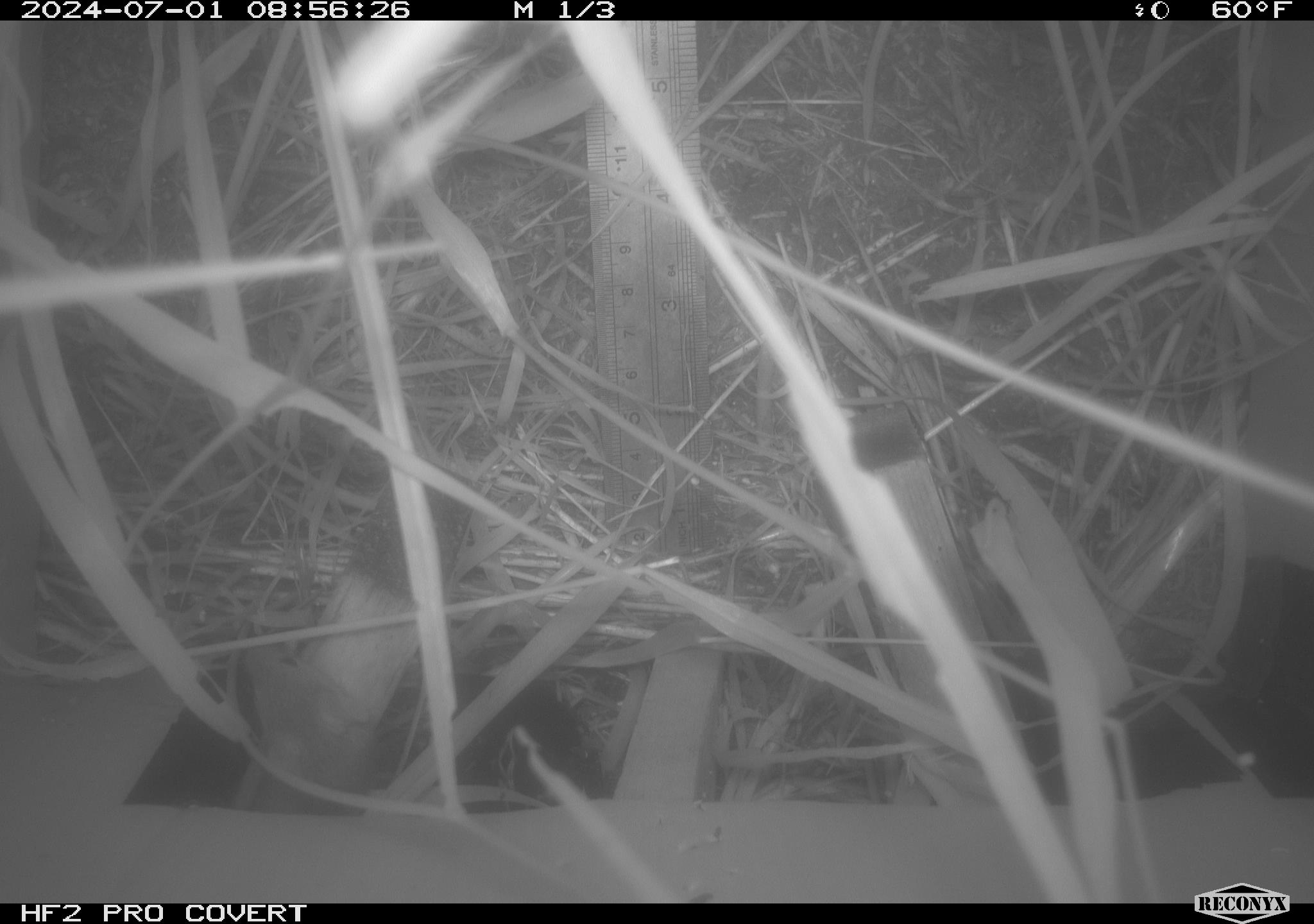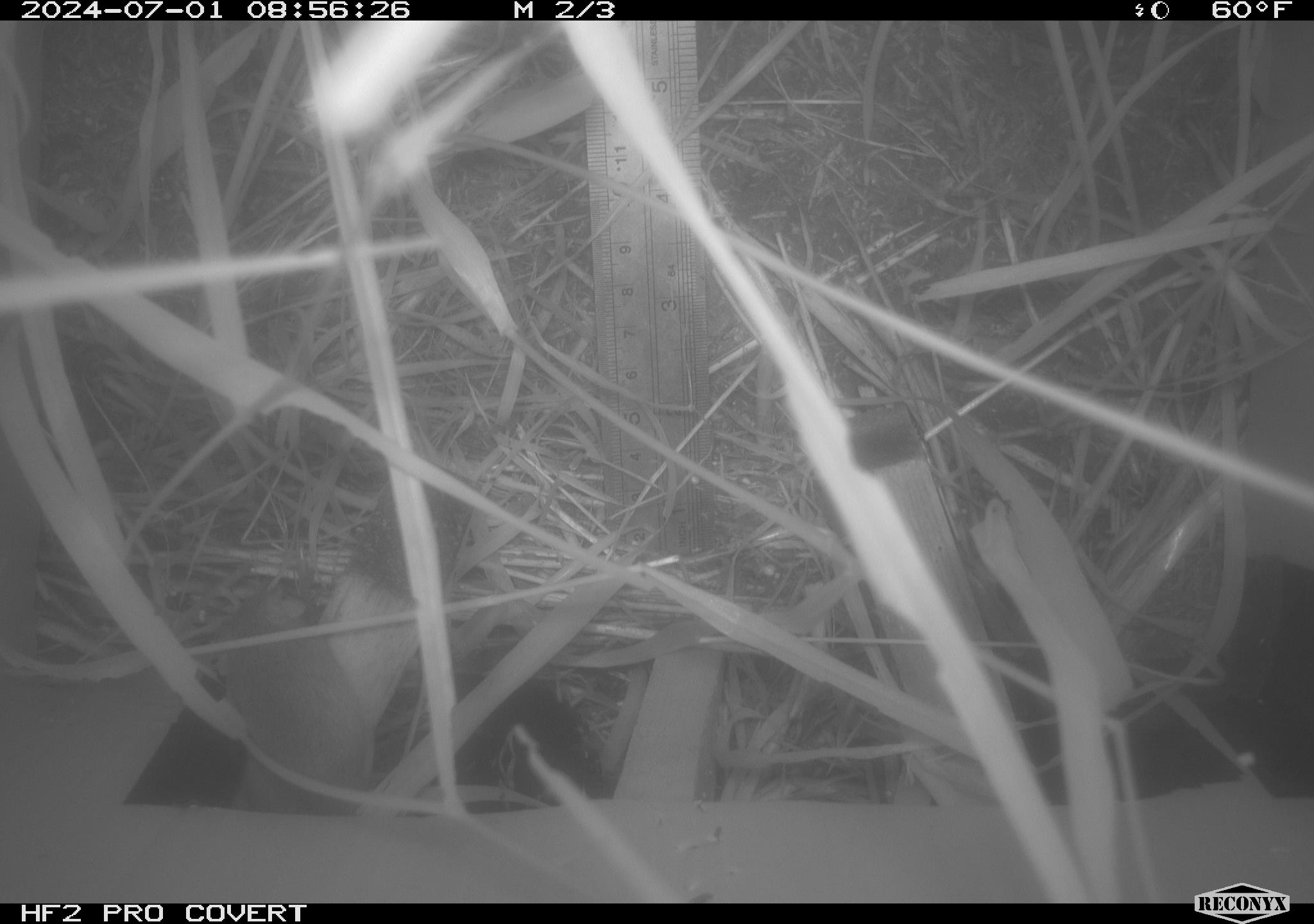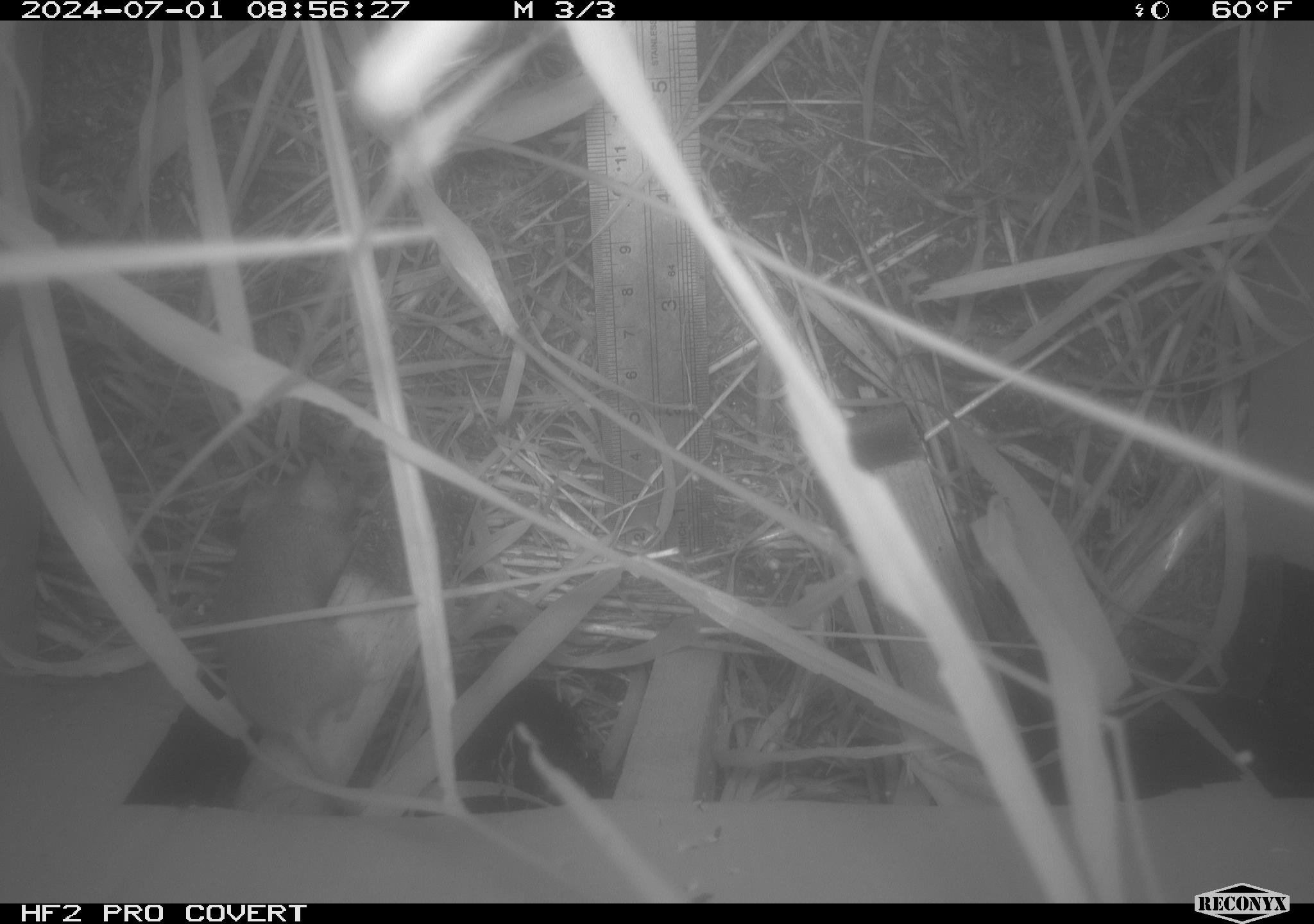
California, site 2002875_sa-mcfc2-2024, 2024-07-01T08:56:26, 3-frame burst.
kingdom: Animalia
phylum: Chordata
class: Mammalia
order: Rodentia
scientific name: Rodentia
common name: rodent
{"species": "rodent (Rodentia)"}